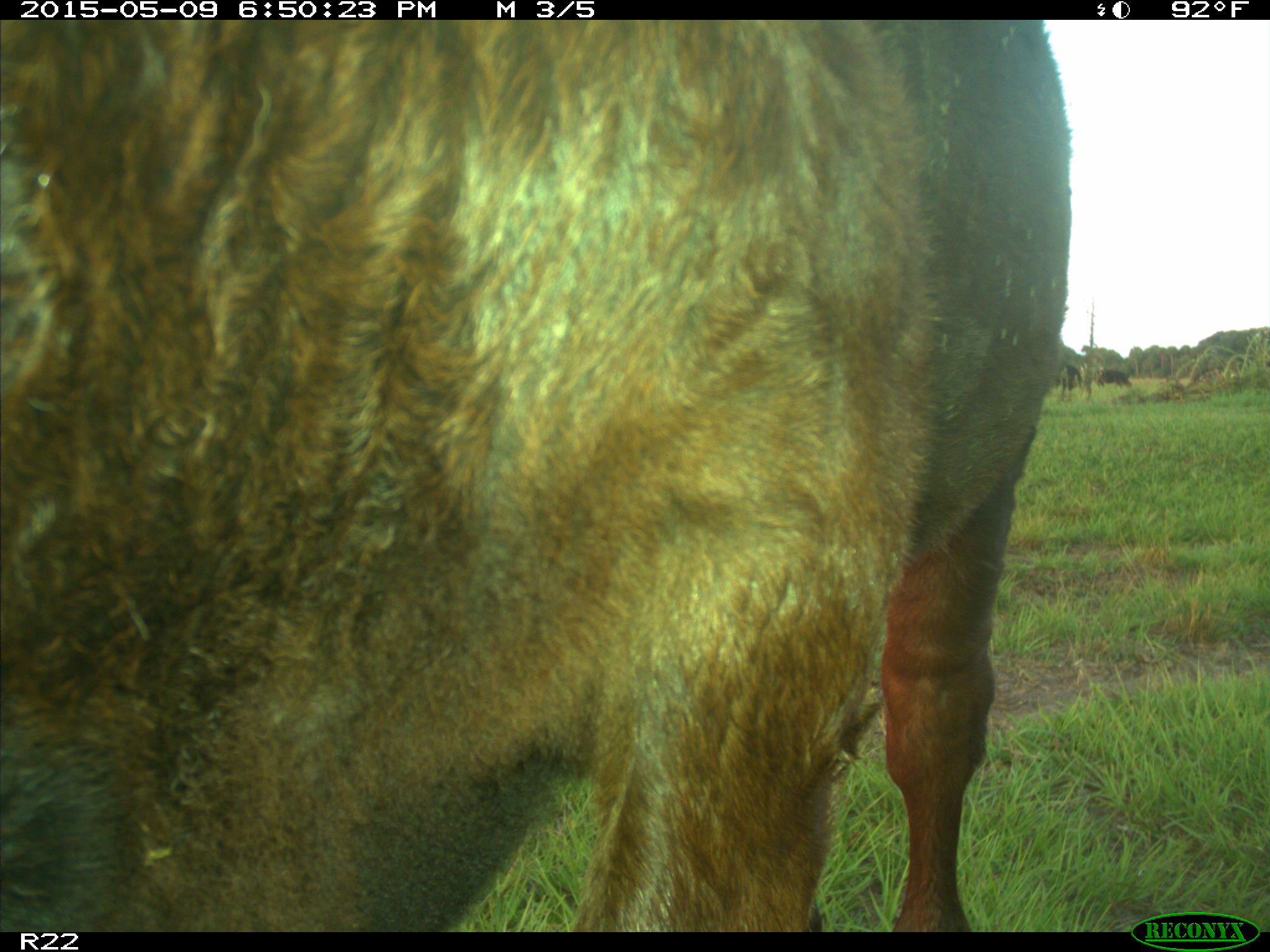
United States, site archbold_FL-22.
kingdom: Animalia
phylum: Chordata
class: Mammalia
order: Artiodactyla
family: Bovidae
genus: Bos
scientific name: Bos taurus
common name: domestic cow